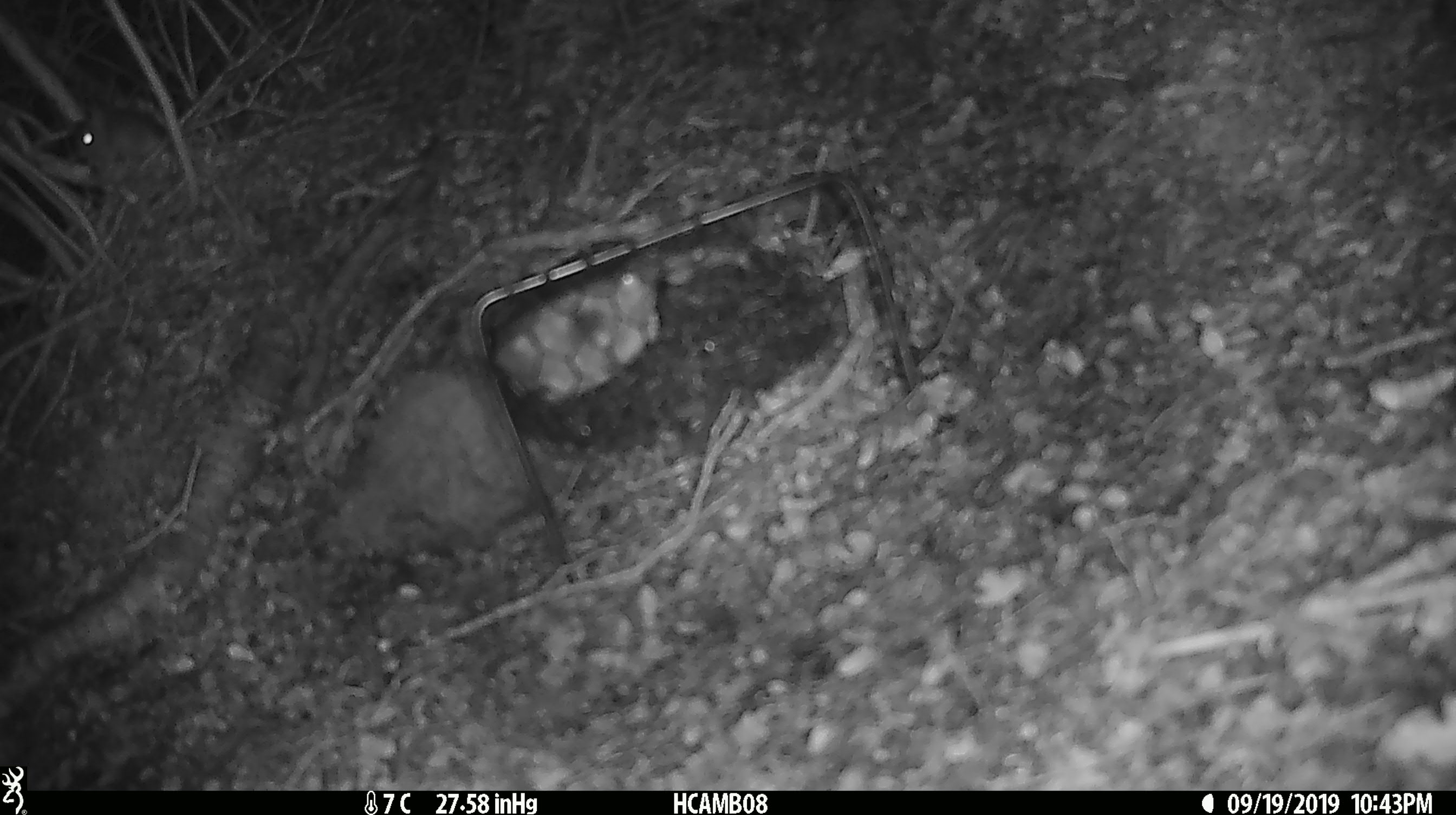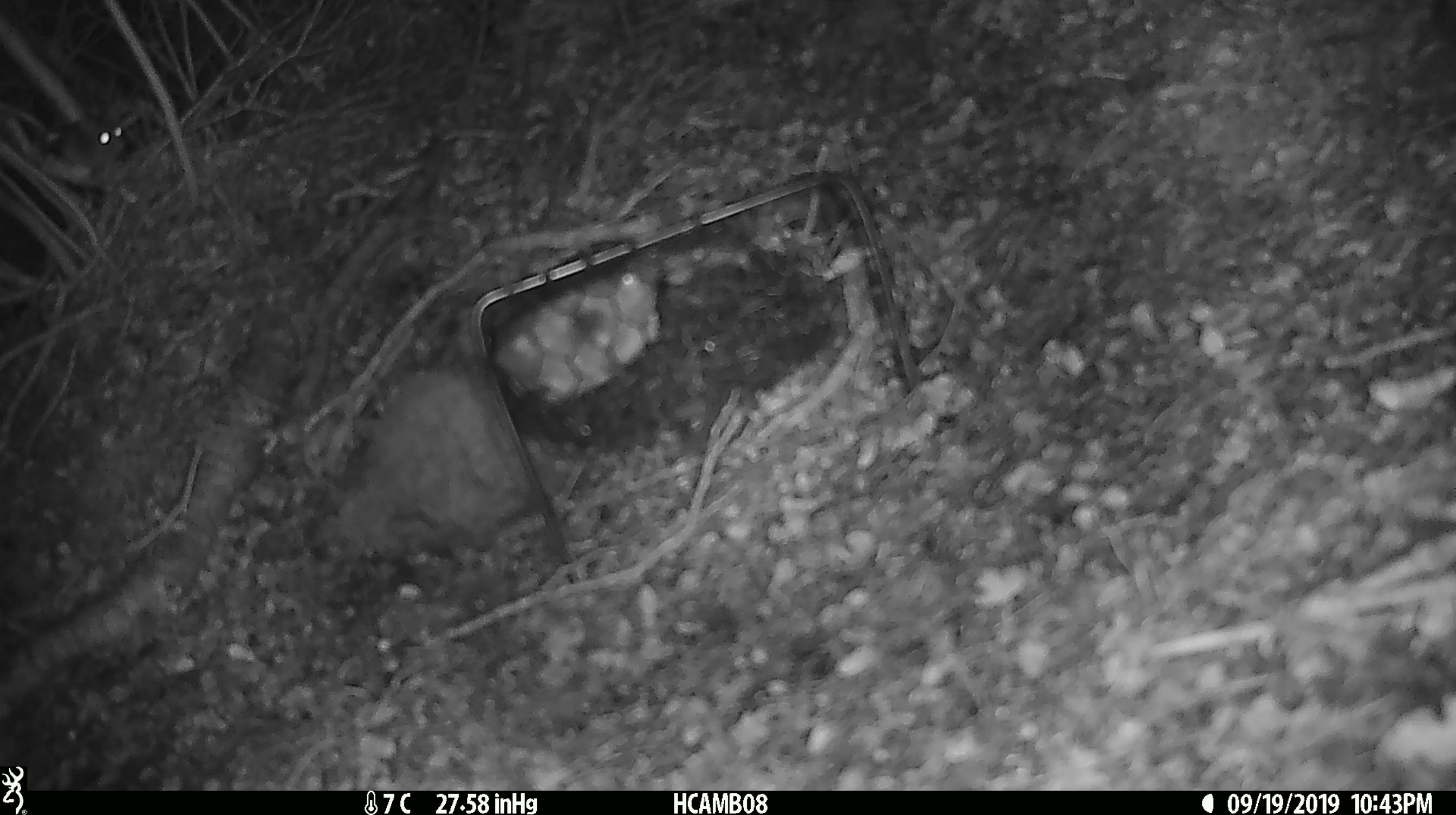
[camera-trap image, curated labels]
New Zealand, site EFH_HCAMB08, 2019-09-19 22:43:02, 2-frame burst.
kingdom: Animalia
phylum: Chordata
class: Mammalia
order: Rodentia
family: Muridae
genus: Mus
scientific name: Mus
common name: mouse